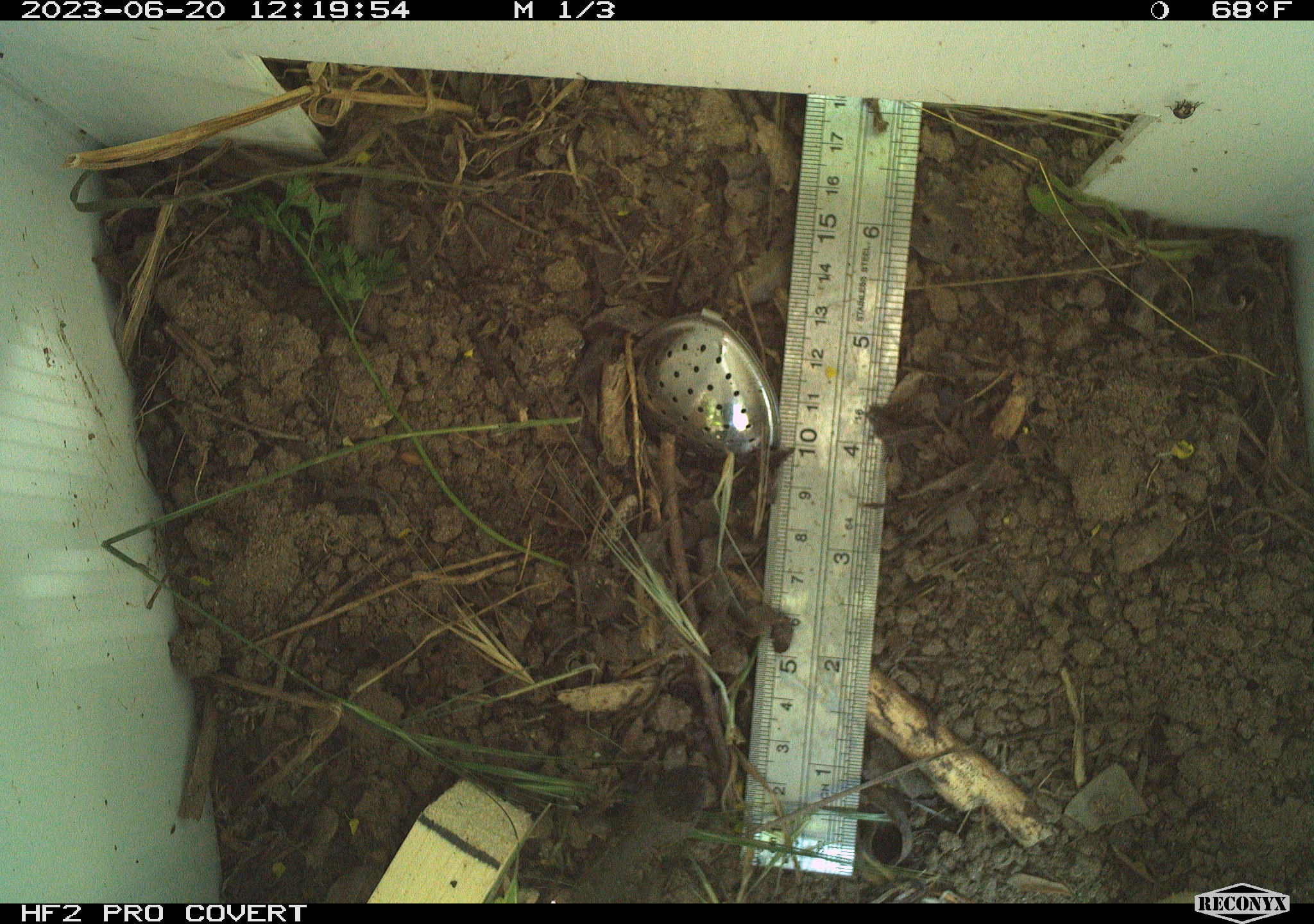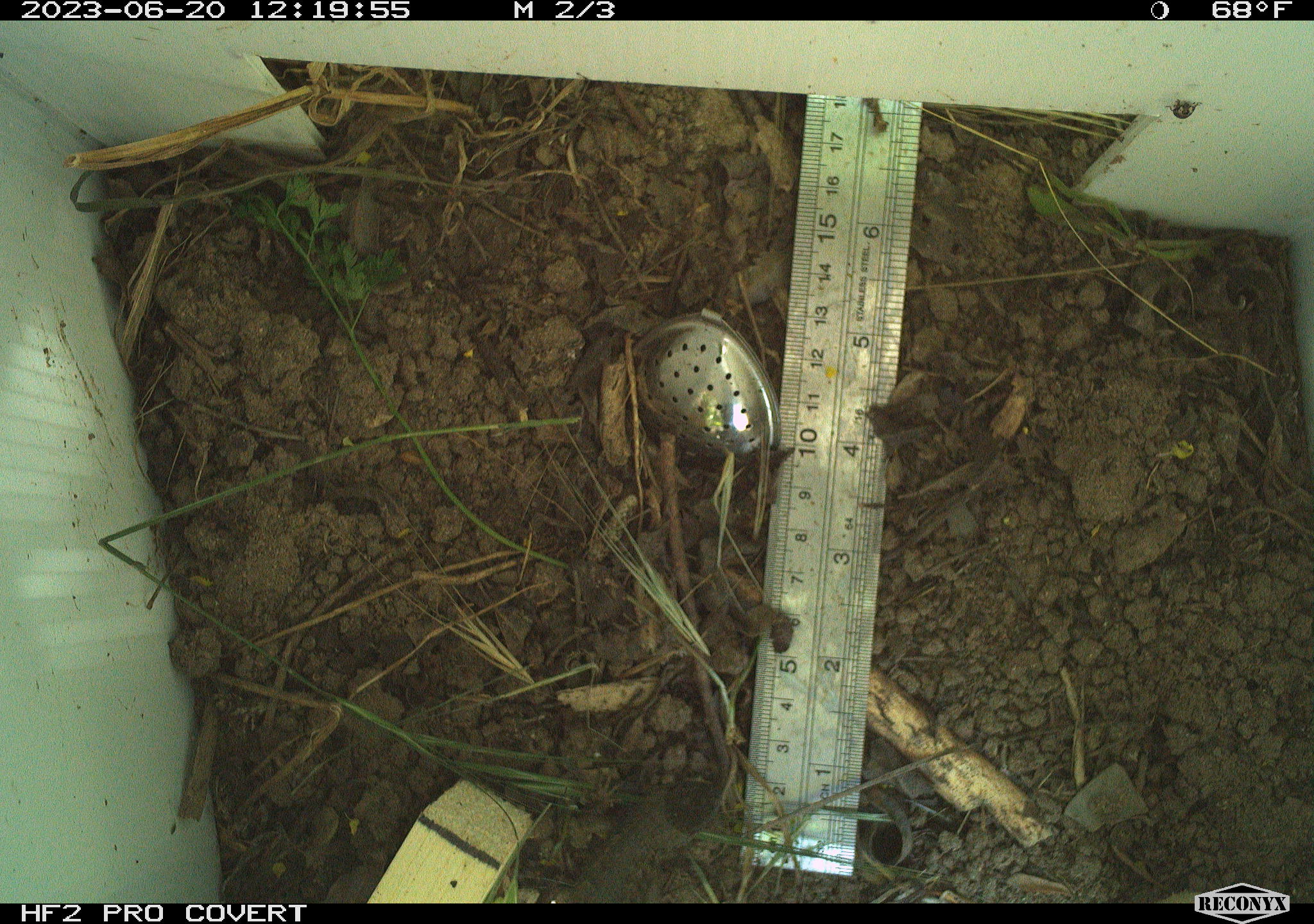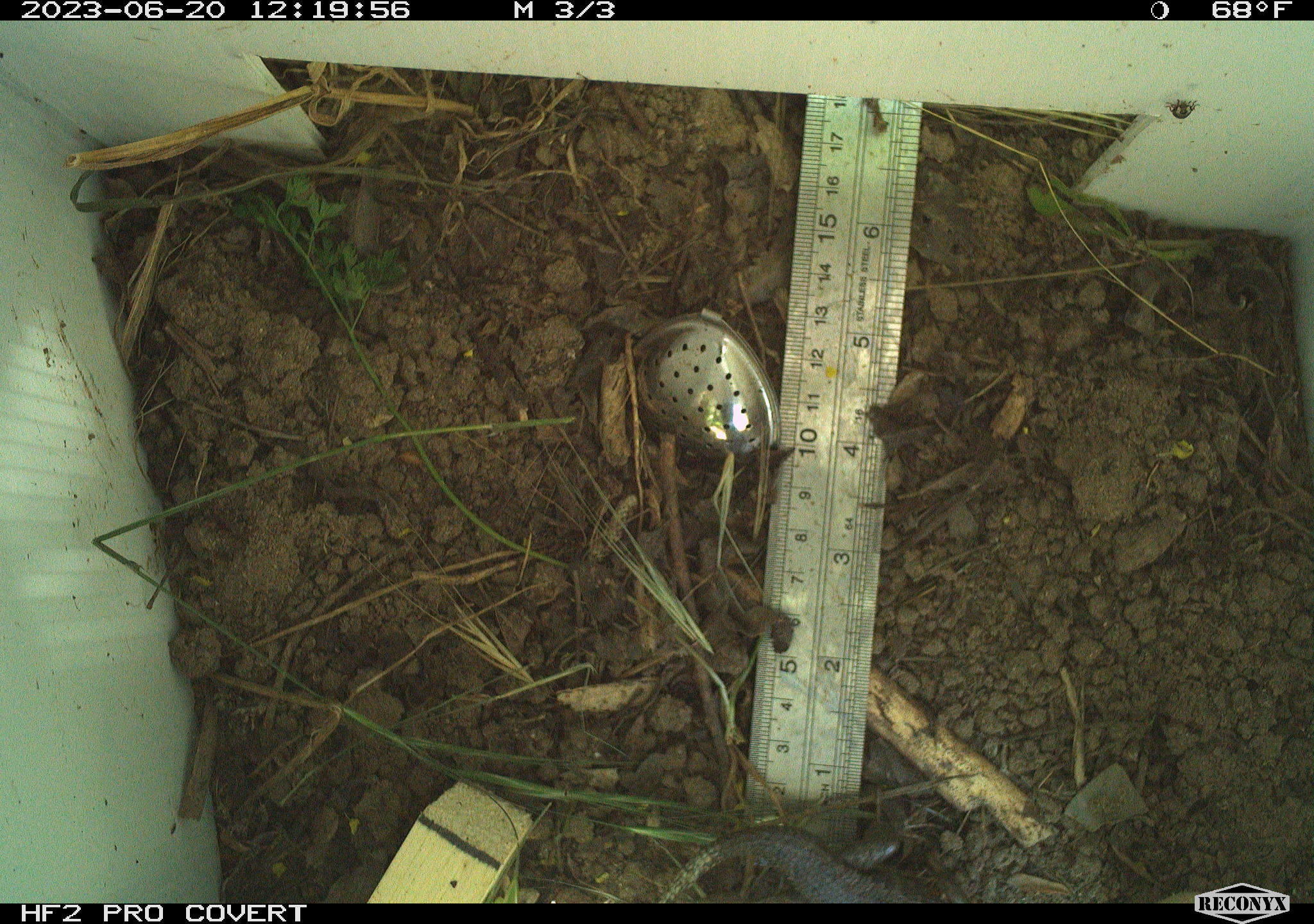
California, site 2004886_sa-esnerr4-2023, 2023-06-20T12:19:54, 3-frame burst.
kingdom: Animalia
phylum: Chordata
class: Reptilia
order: Squamata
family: Phrynosomatidae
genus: Sceloporus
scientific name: Sceloporus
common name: spiny lizards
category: sceloporus species